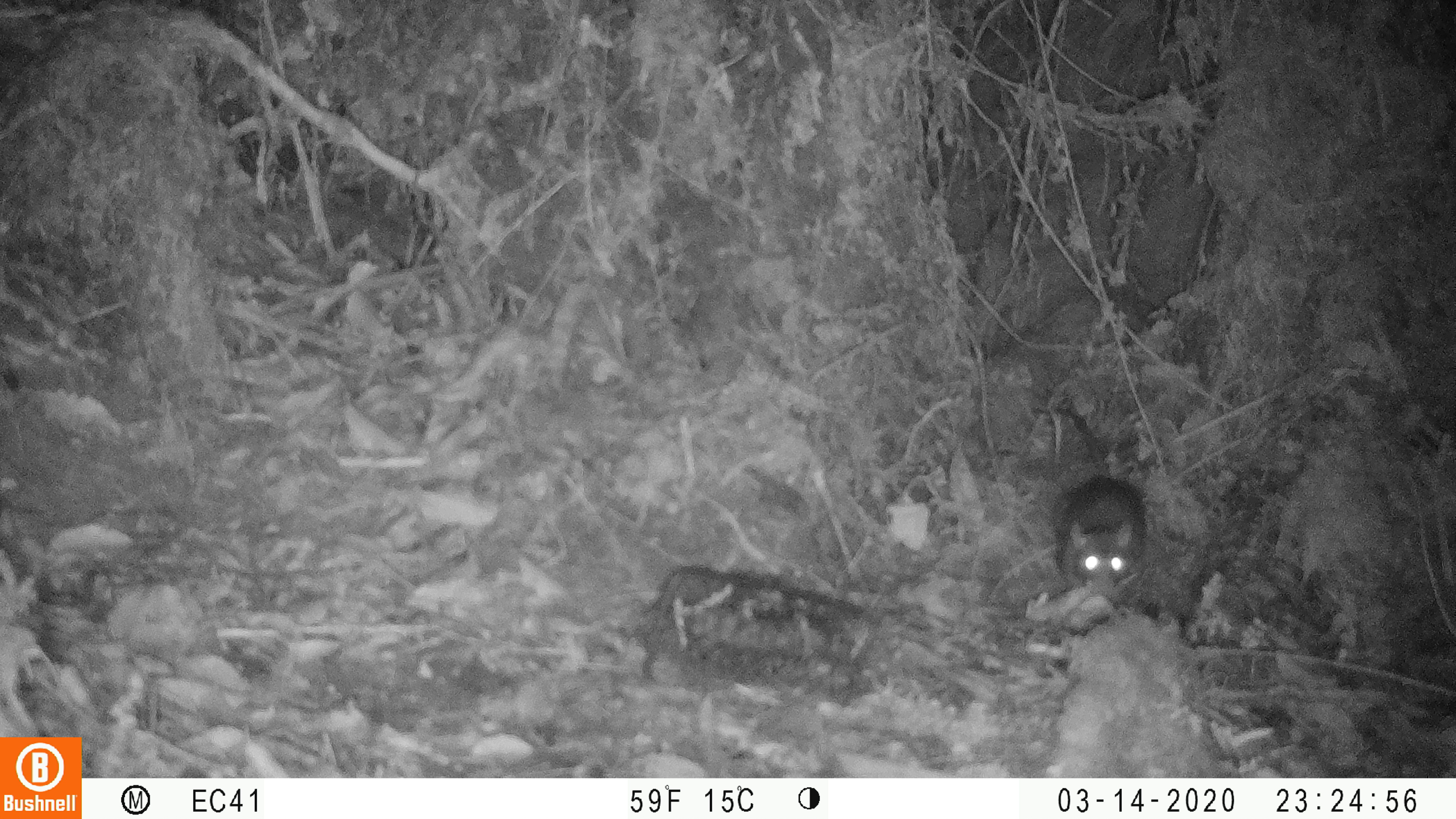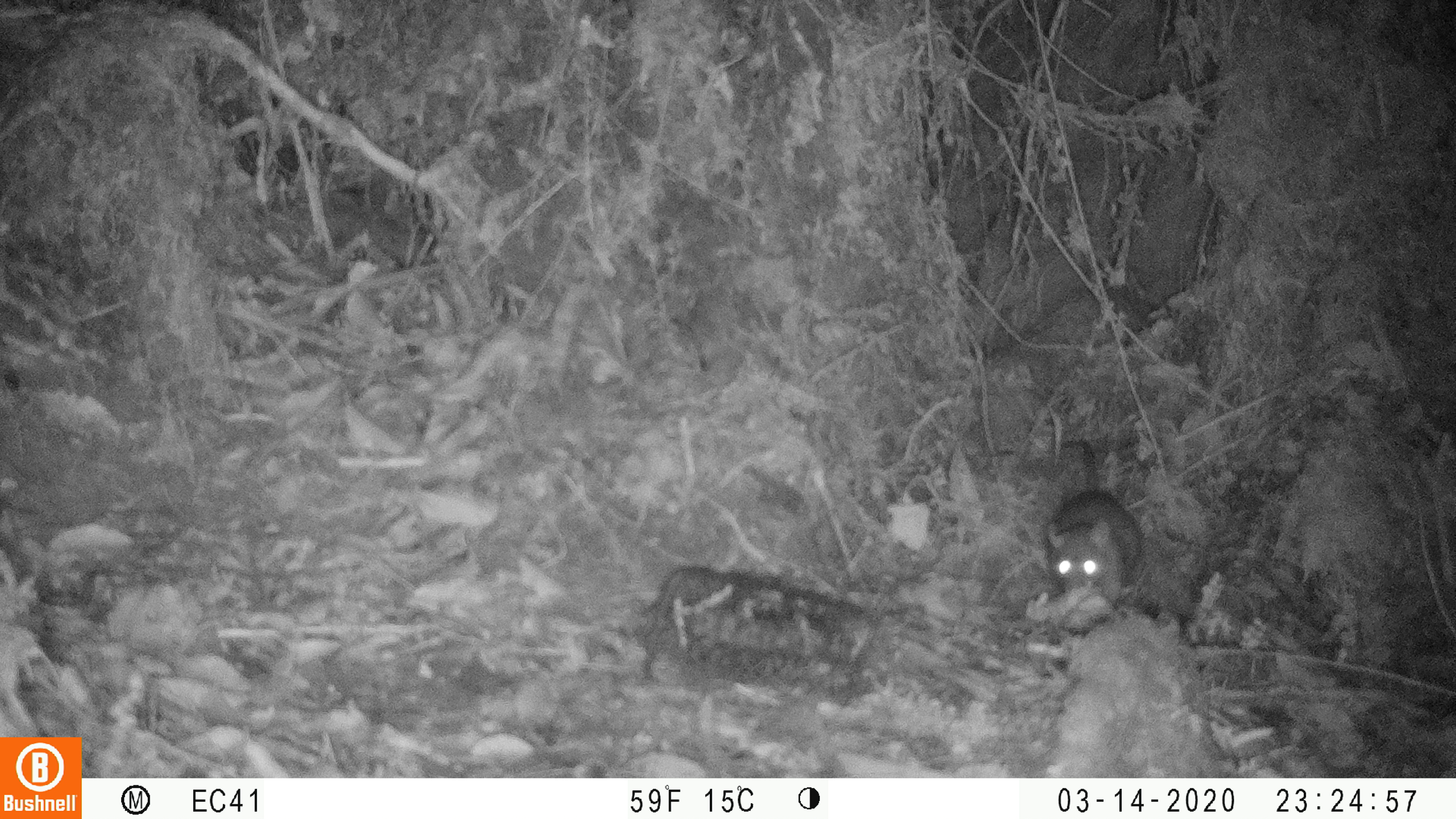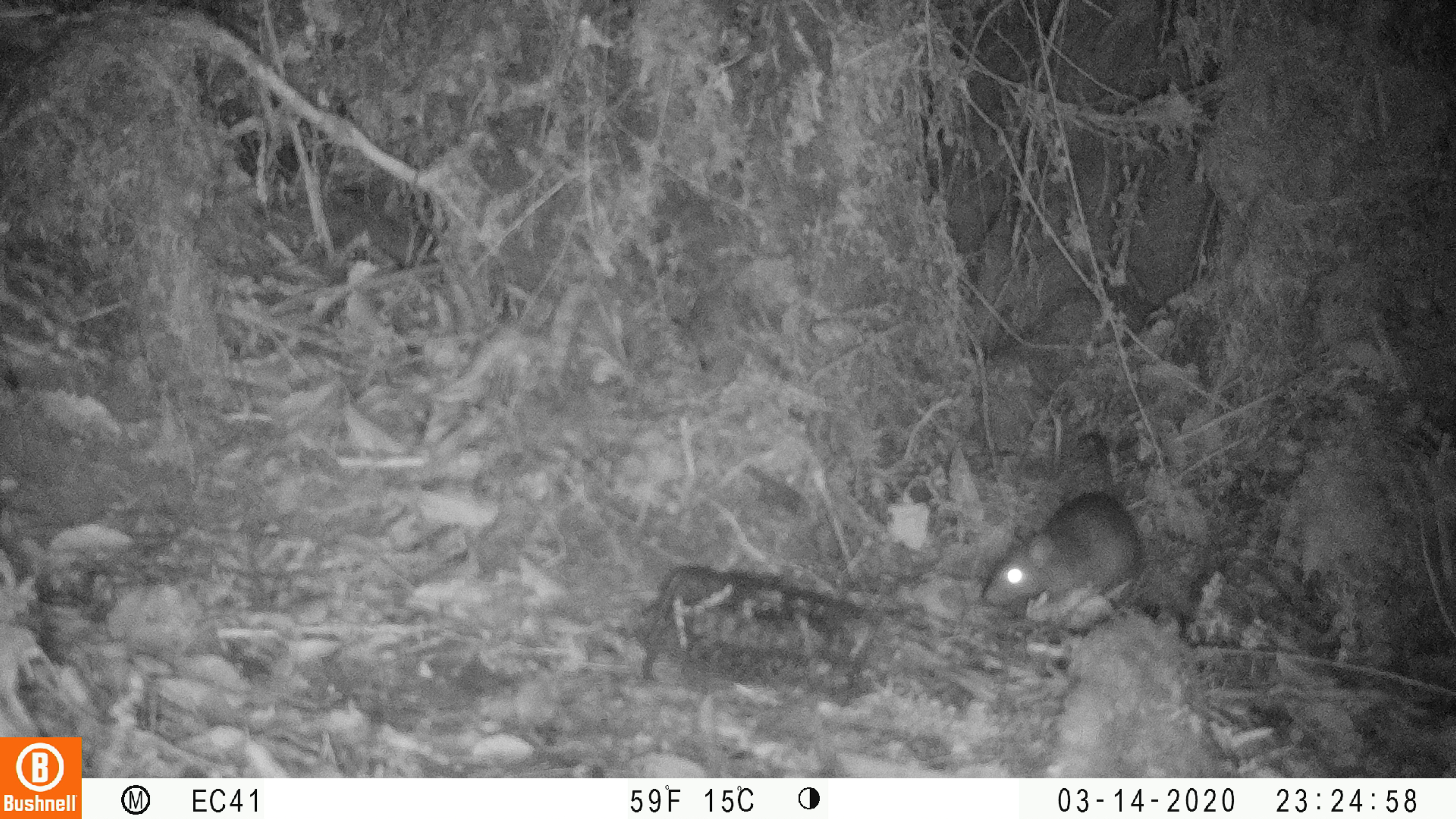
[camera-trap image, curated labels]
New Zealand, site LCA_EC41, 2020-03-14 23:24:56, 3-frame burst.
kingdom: Animalia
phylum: Chordata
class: Mammalia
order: Rodentia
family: Muridae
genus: Rattus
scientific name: Rattus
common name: rat